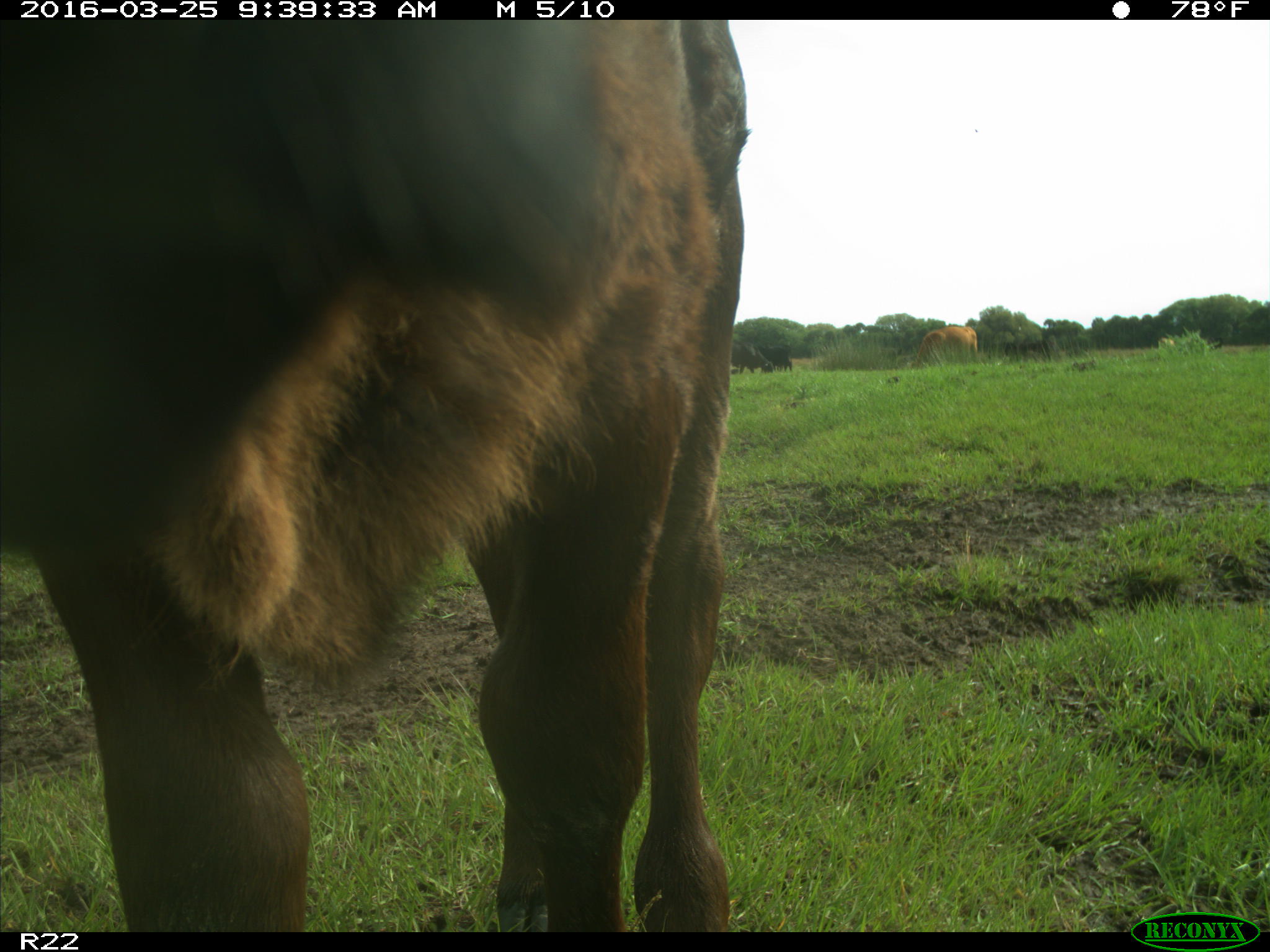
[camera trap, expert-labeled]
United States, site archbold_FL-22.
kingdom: Animalia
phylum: Chordata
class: Mammalia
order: Artiodactyla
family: Bovidae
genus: Bos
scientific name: Bos taurus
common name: domestic cow